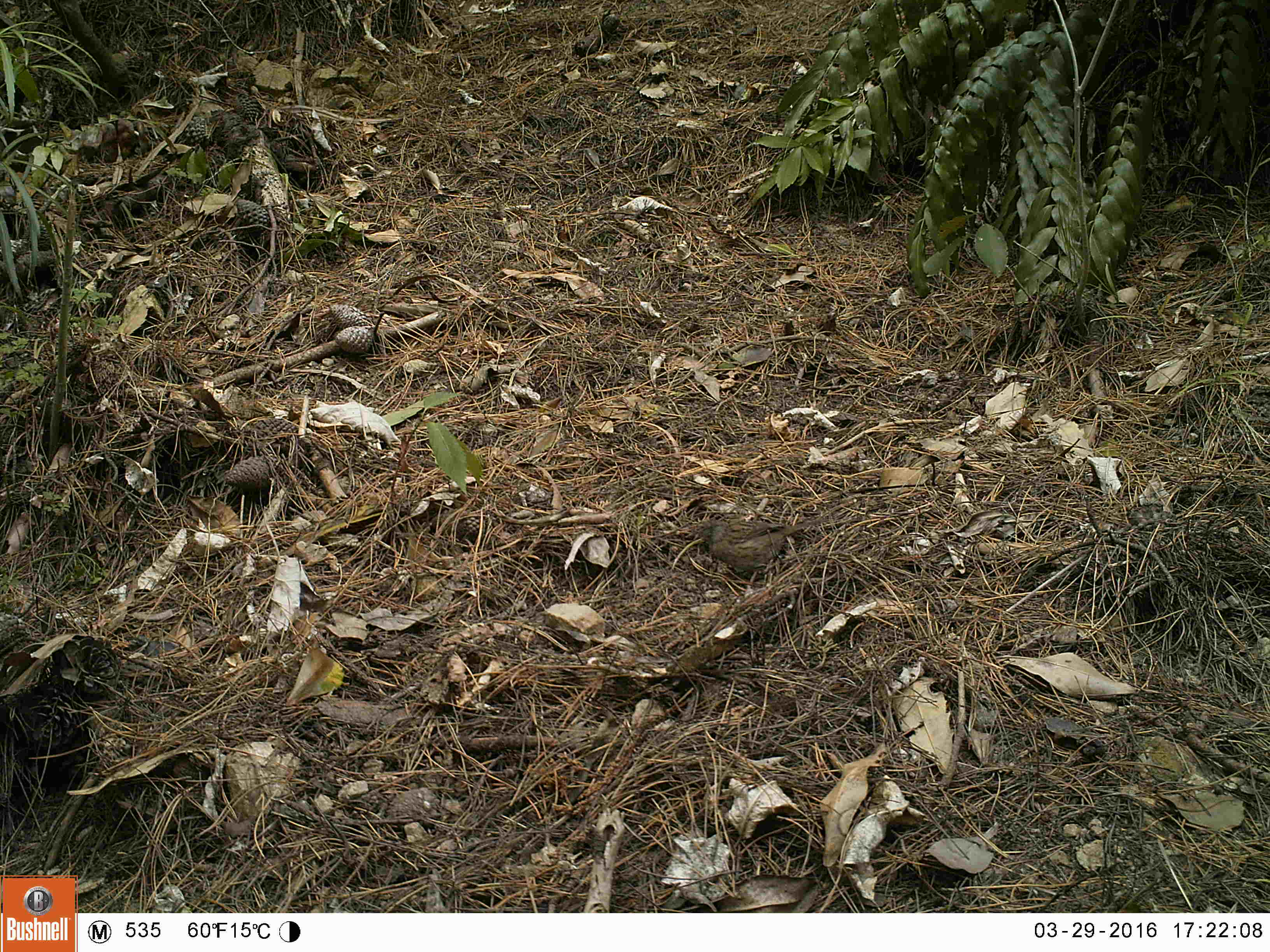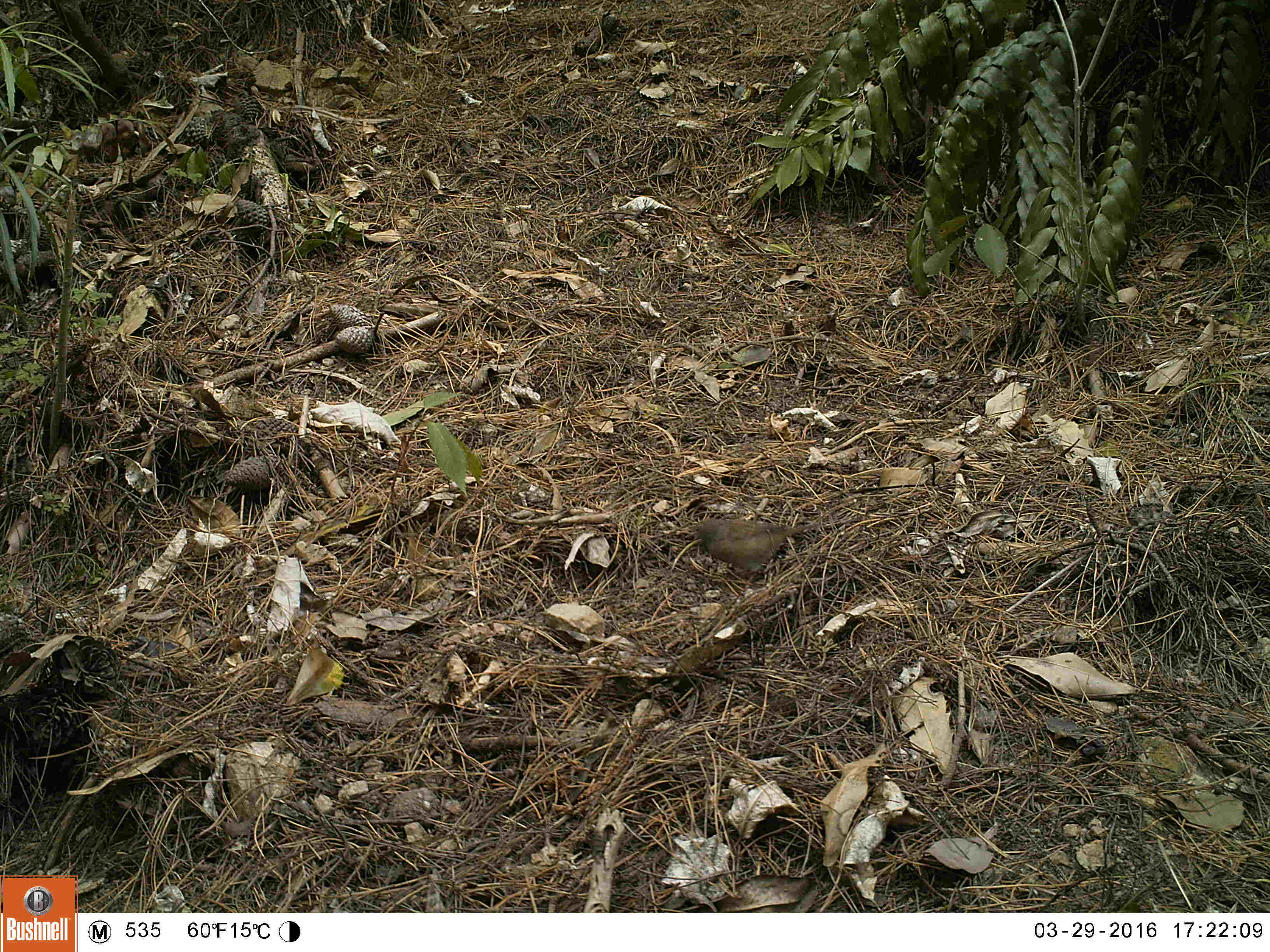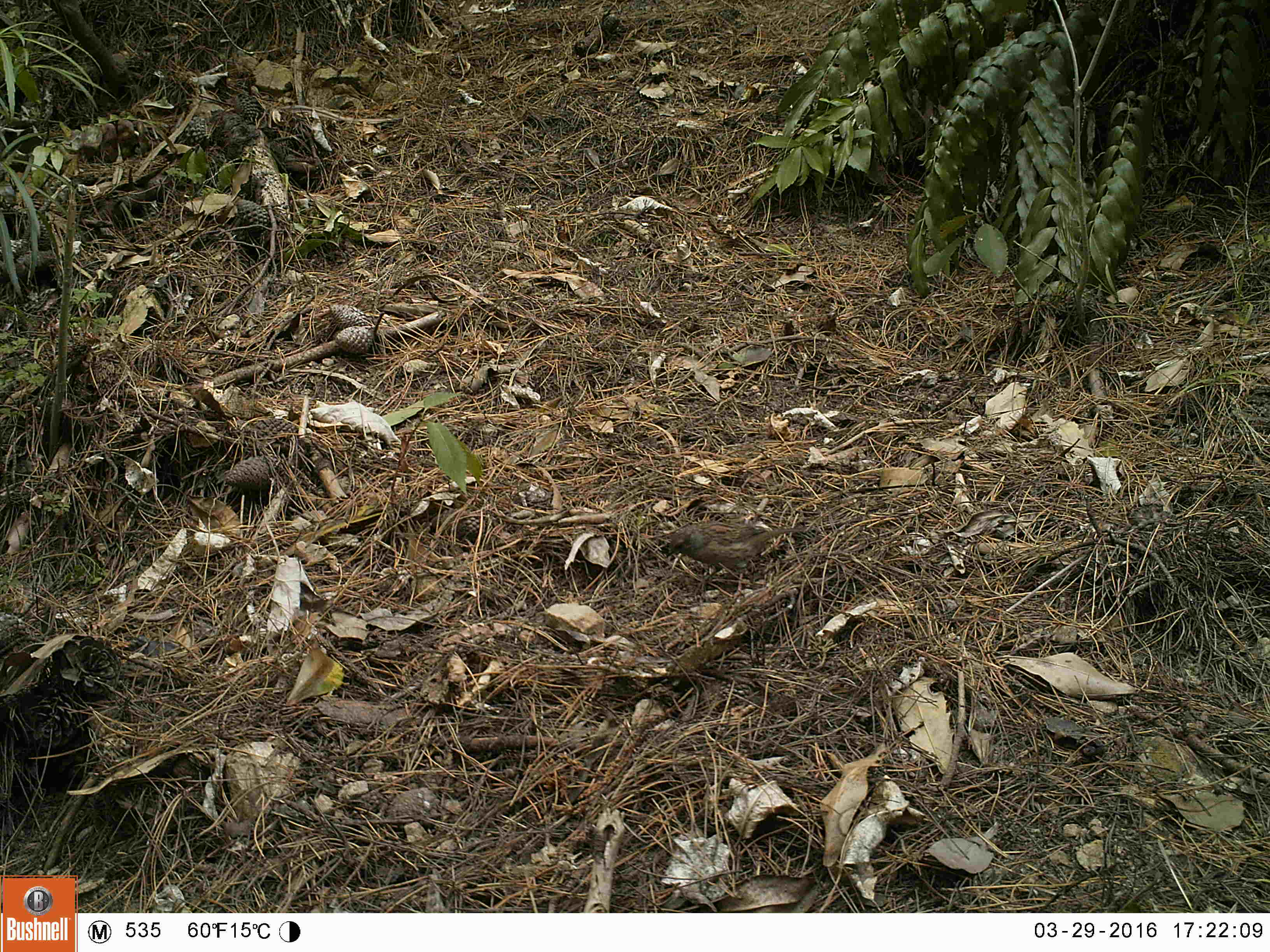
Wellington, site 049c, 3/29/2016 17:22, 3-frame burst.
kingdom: Animalia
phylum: Chordata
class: Aves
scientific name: Aves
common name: bird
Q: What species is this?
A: Bird (Aves).